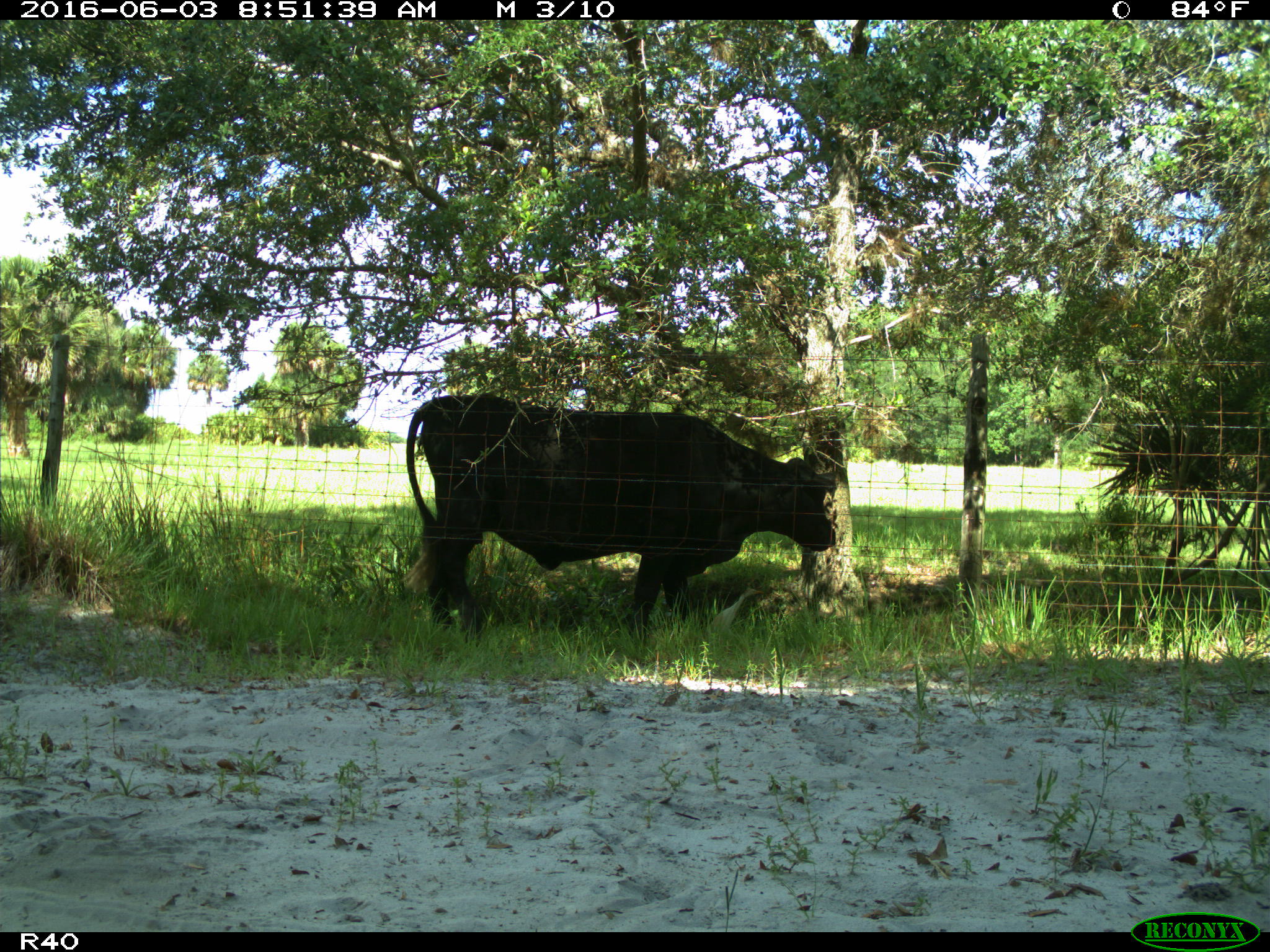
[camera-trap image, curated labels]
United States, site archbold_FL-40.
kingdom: Animalia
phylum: Chordata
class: Mammalia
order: Artiodactyla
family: Bovidae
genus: Bos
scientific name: Bos taurus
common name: domestic cow